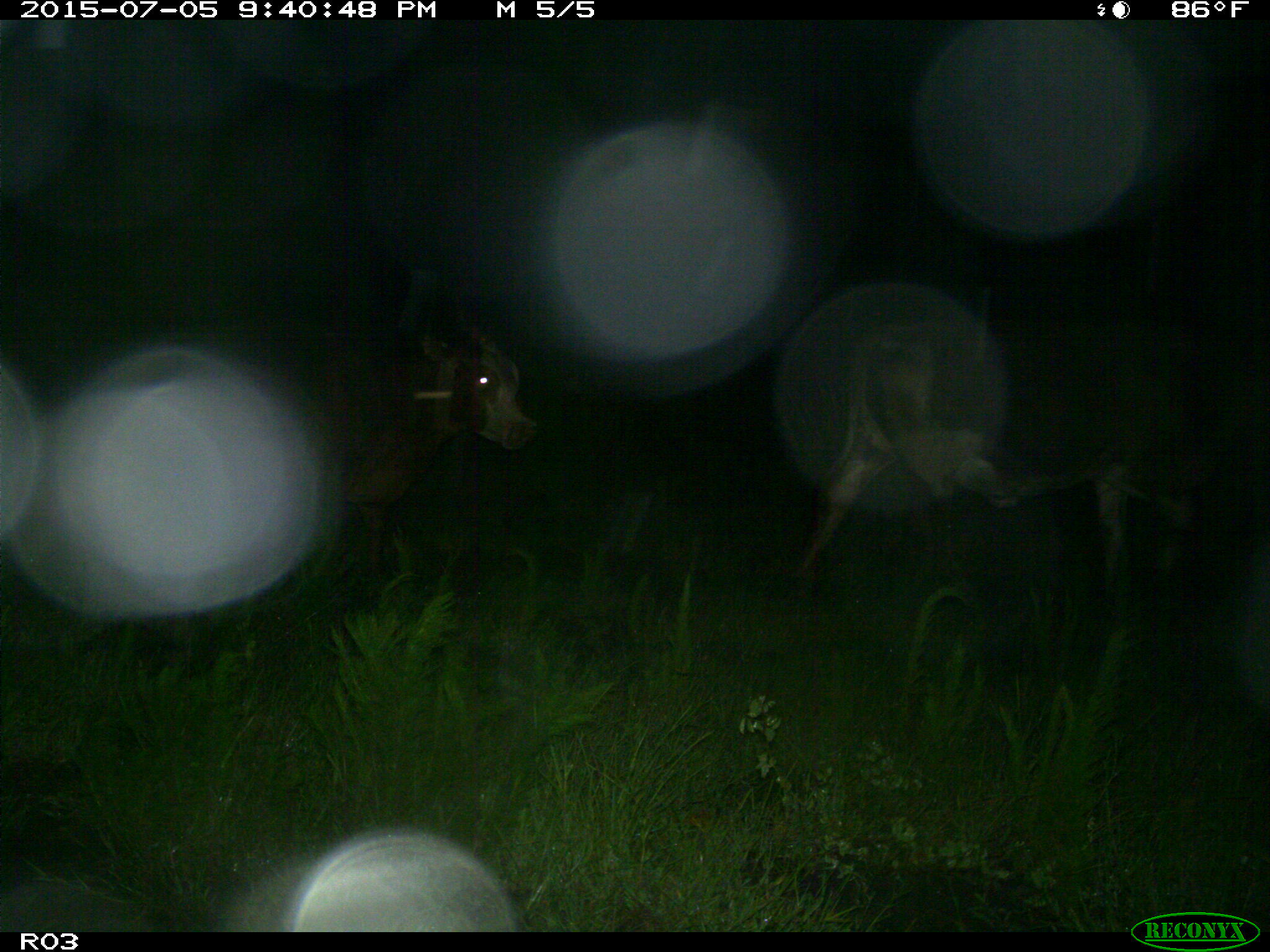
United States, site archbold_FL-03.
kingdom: Animalia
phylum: Chordata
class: Mammalia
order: Artiodactyla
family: Bovidae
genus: Bos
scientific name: Bos taurus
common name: domestic cow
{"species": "Bos taurus (domestic cow)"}